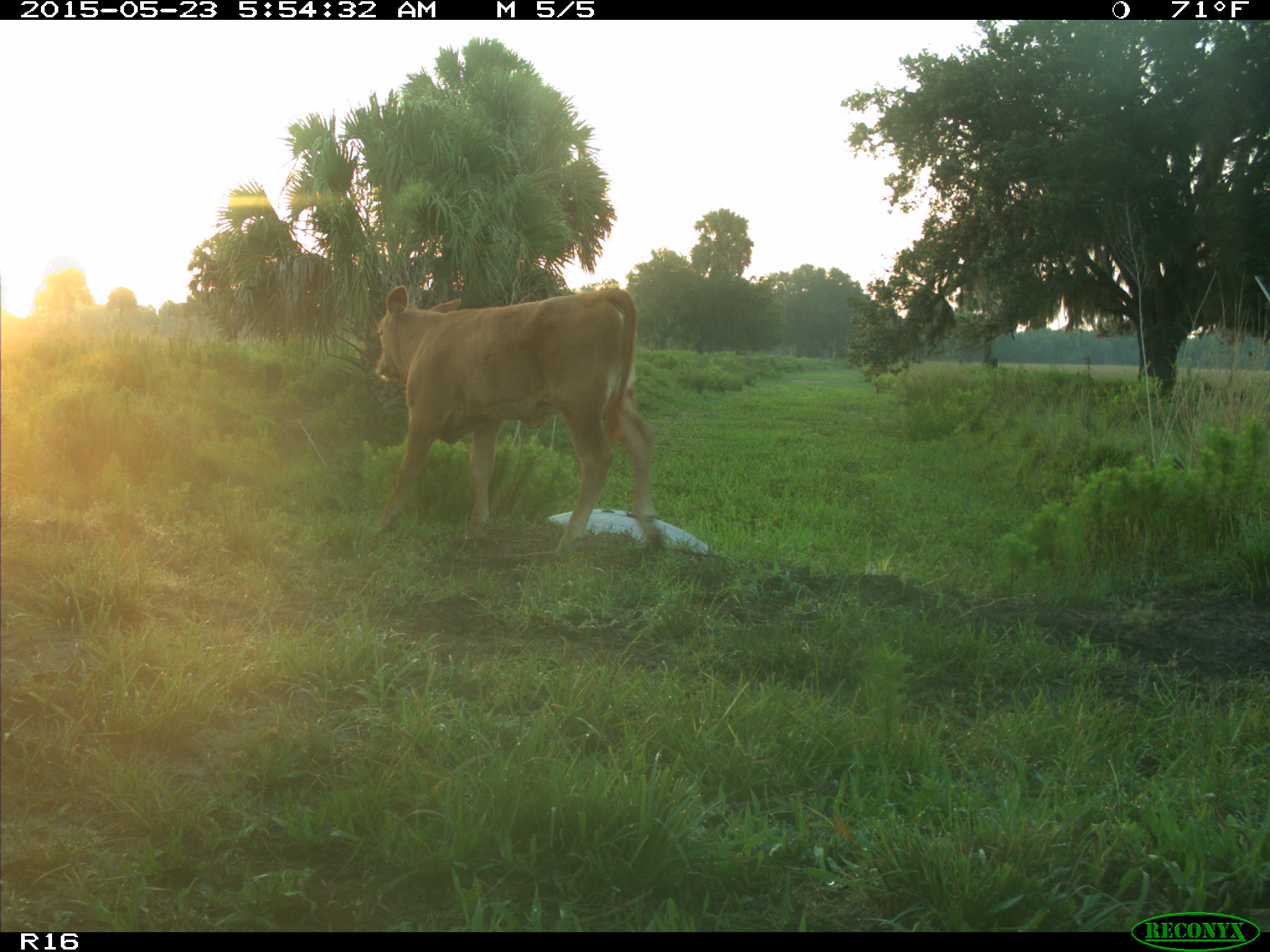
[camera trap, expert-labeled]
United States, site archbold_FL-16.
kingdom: Animalia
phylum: Chordata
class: Mammalia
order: Artiodactyla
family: Bovidae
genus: Bos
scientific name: Bos taurus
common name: domestic cow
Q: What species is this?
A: Bos taurus (domestic cow).